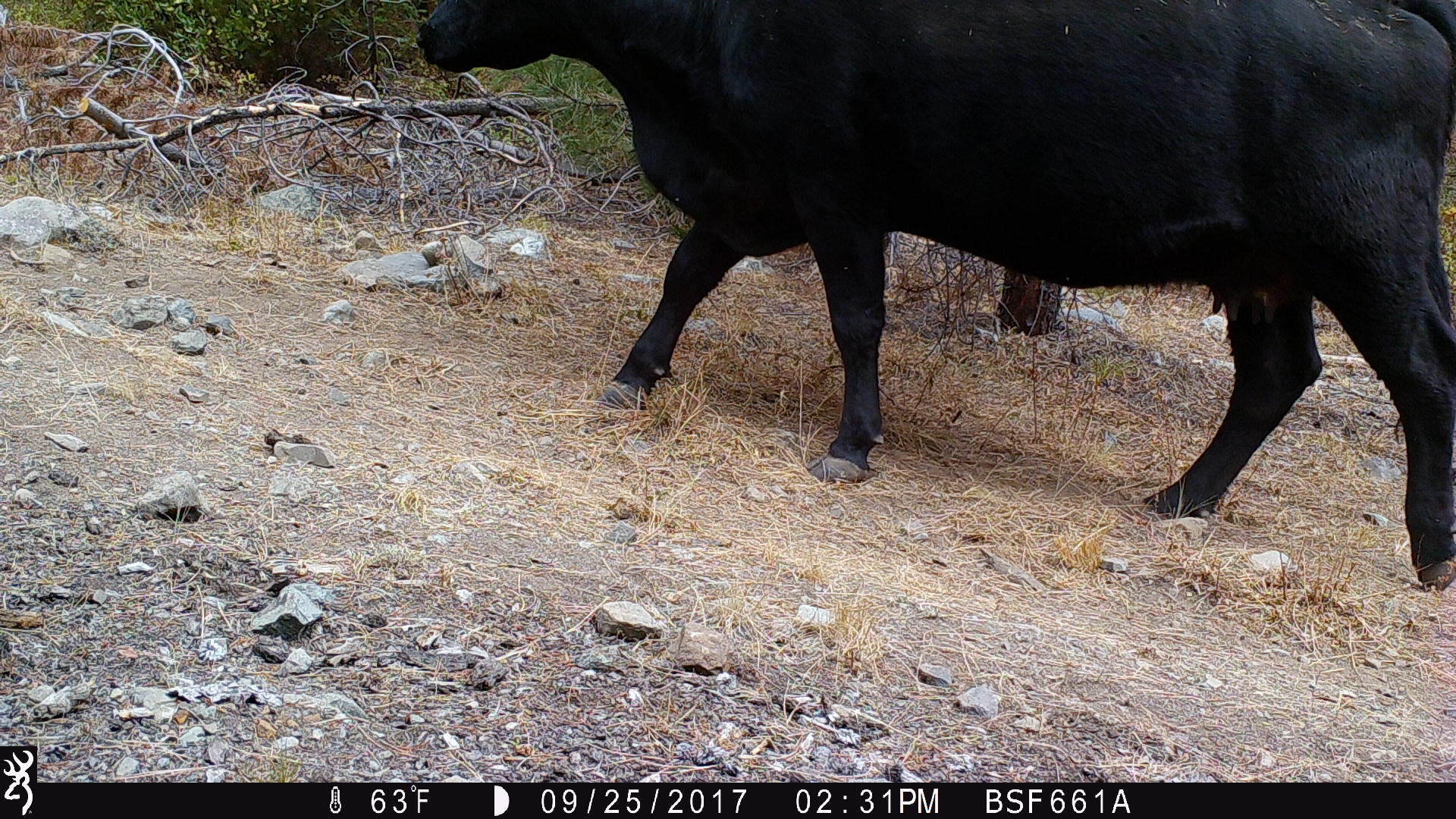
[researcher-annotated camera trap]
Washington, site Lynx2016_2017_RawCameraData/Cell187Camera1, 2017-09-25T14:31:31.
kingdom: Animalia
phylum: Chordata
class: Mammalia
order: Artiodactyla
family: Bovidae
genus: Bos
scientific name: Bos taurus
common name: domestic cattle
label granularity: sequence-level